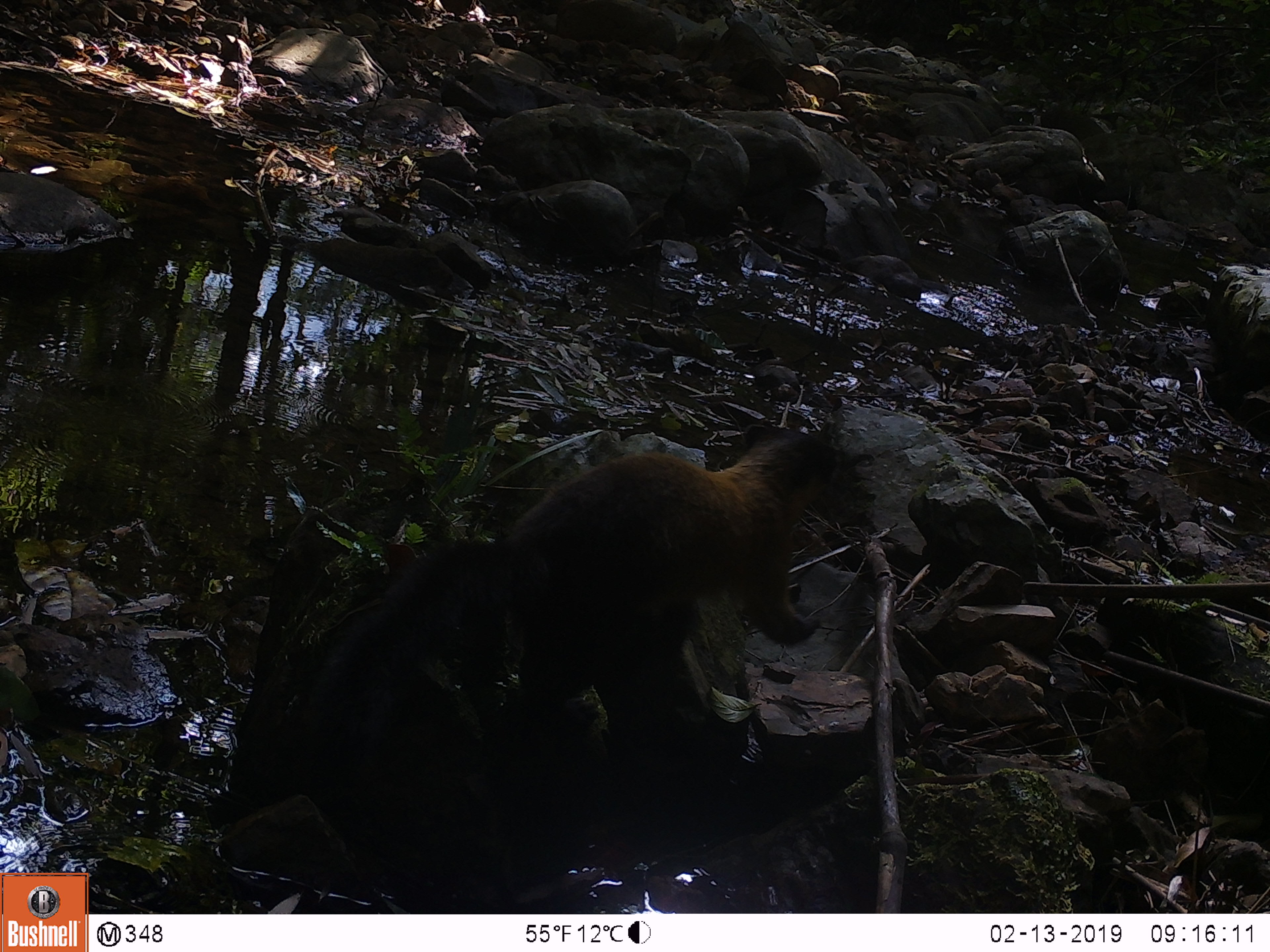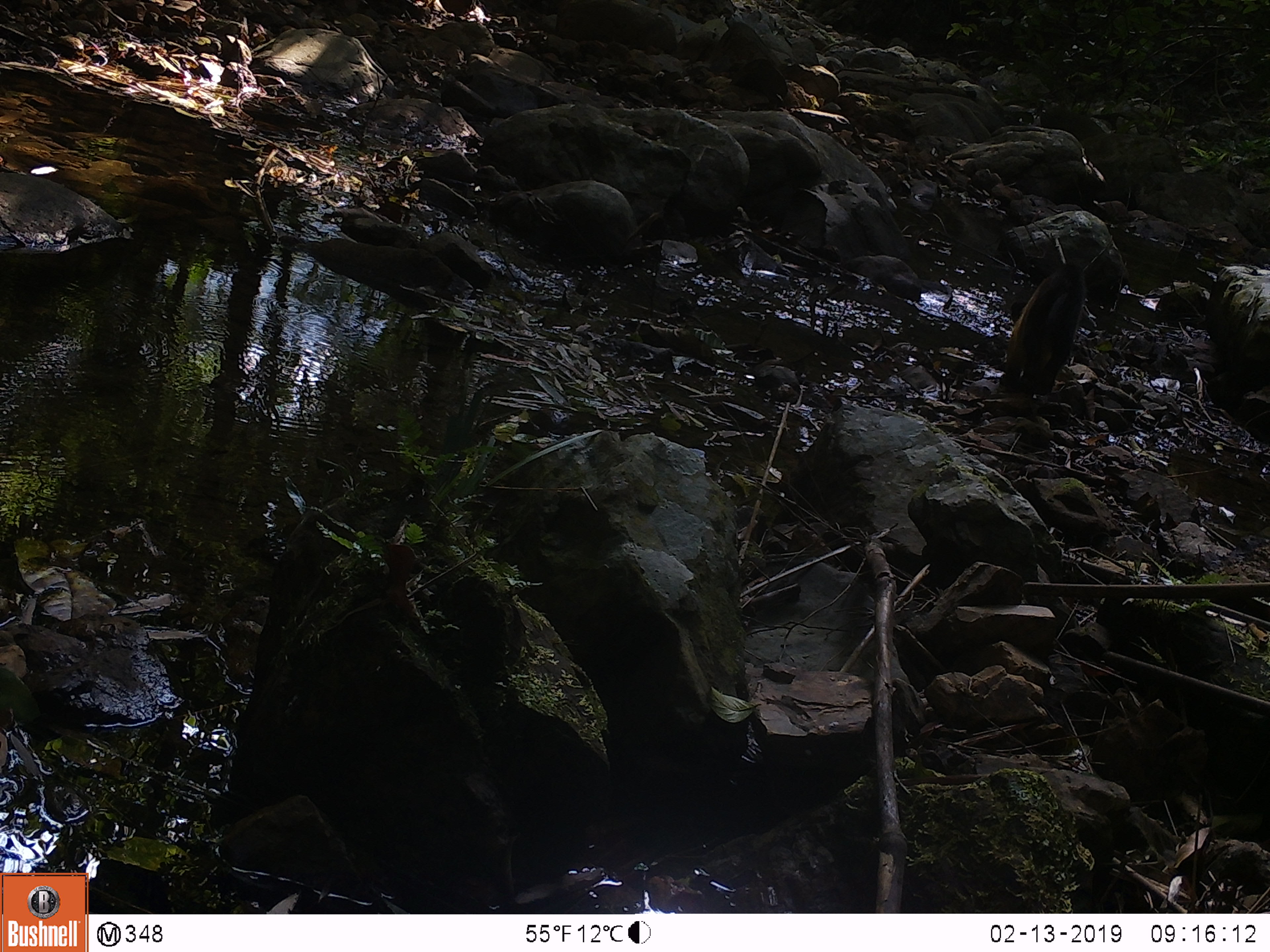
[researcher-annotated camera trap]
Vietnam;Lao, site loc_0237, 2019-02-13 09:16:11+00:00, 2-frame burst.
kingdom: Animalia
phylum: Chordata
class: Mammalia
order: Carnivora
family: Mustelidae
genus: Martes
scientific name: Martes flavigula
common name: yellow-throated marten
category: yellow throated marten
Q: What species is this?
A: Yellow throated marten (yellow-throated marten) (Martes flavigula).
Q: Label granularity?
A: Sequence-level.